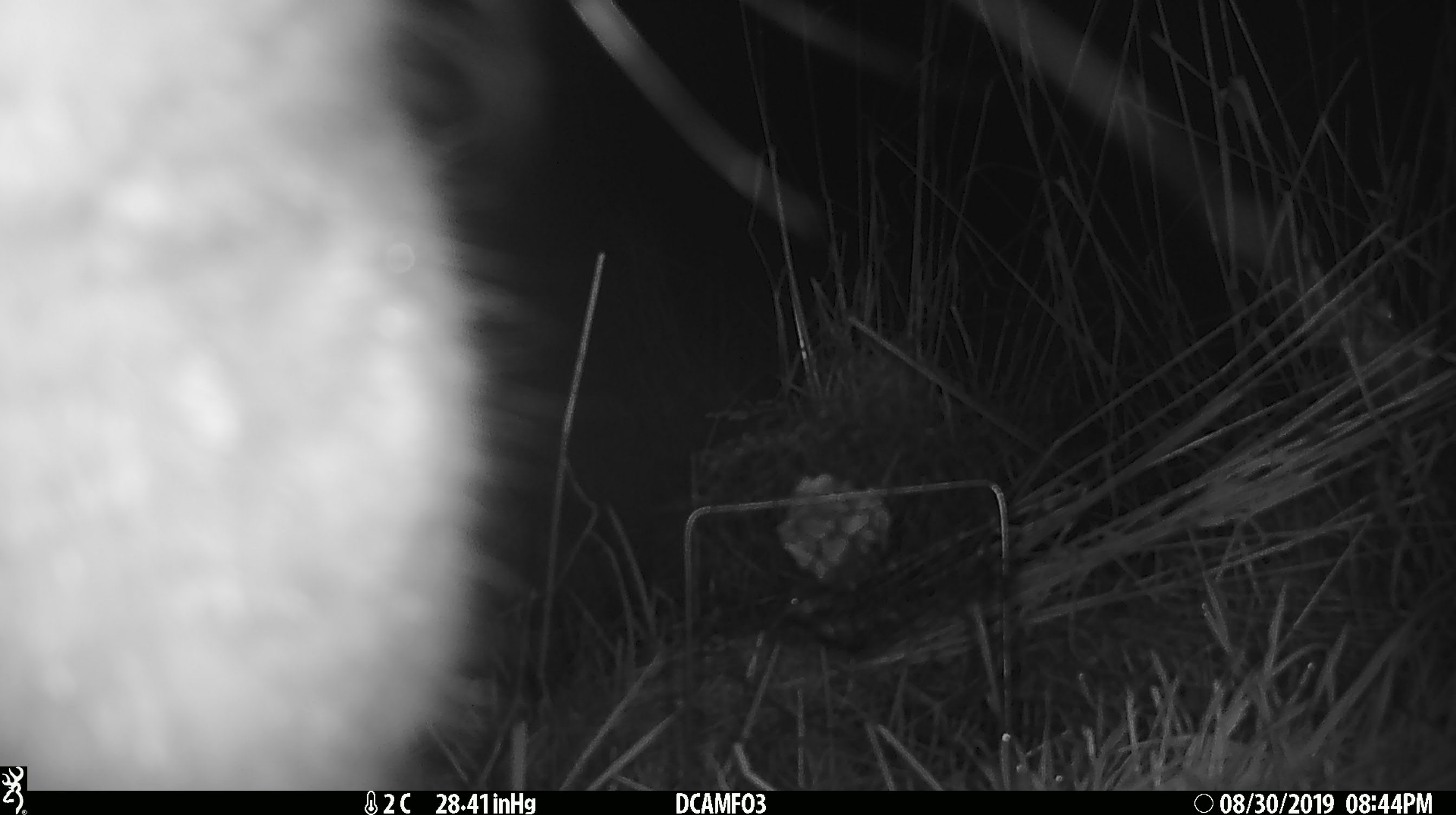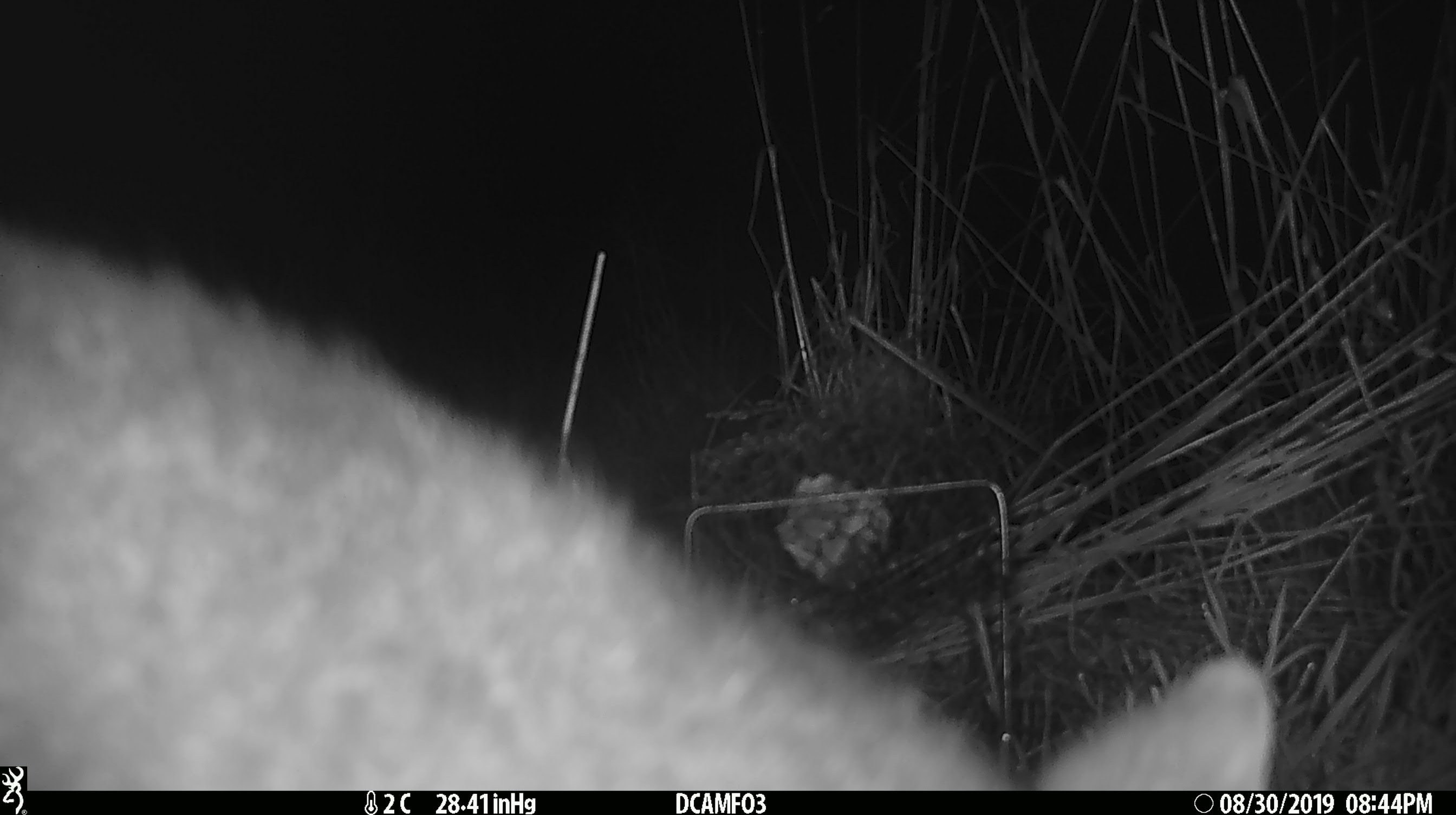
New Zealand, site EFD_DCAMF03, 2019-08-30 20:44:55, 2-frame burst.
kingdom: Animalia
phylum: Chordata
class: Mammalia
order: Diprotodontia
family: Phalangeridae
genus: Trichosurus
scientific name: Trichosurus vulpecula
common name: common brushtail possum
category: possum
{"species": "possum (common brushtail possum) (Trichosurus vulpecula)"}